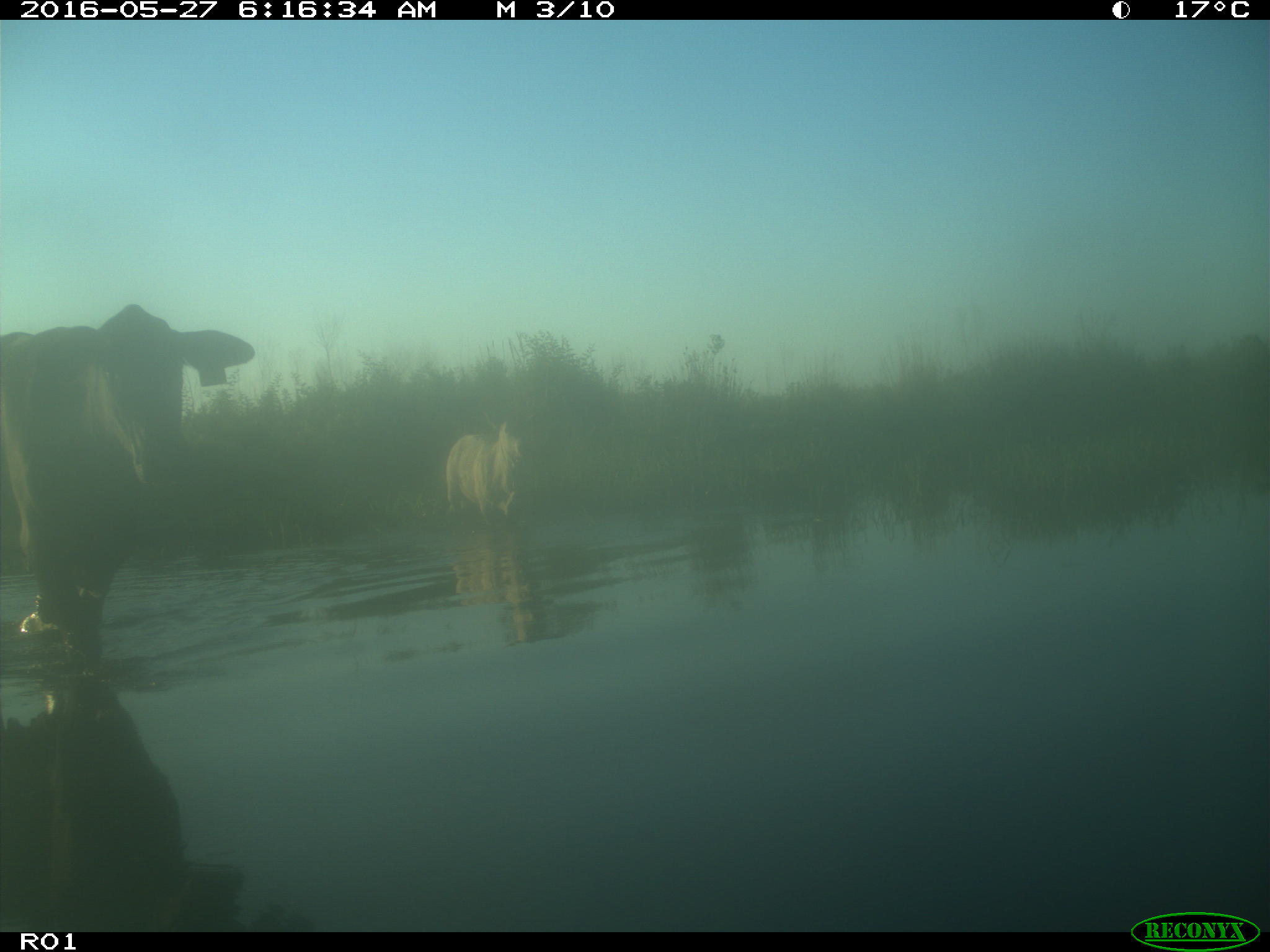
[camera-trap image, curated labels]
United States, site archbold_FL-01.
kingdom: Animalia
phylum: Chordata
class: Mammalia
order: Artiodactyla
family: Bovidae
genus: Bos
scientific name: Bos taurus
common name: domestic cow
Bos taurus (domestic cow).